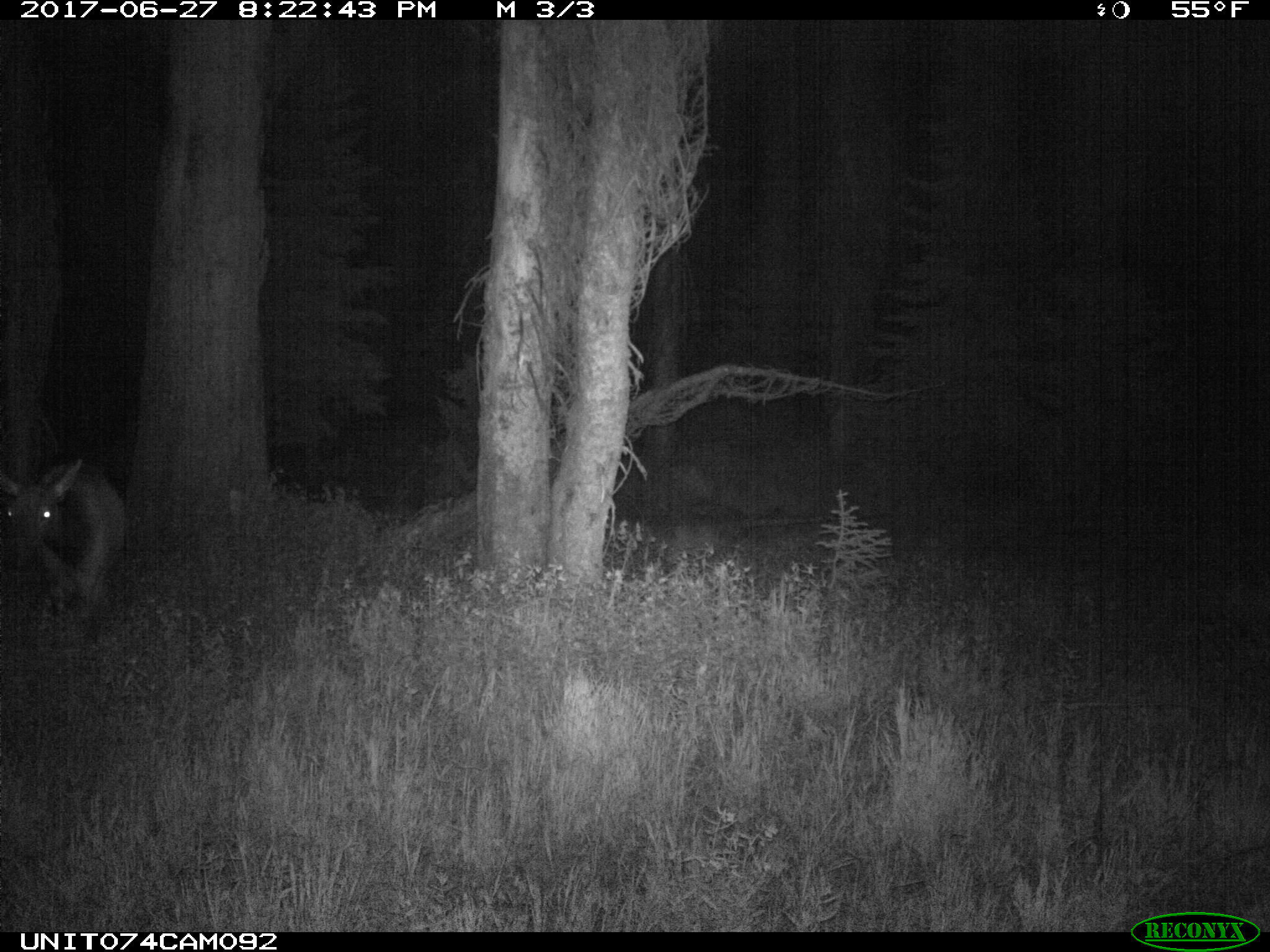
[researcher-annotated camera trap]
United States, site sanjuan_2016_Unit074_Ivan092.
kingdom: Animalia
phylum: Chordata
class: Mammalia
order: Artiodactyla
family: Cervidae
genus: Cervus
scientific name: Cervus elaphus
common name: red deer